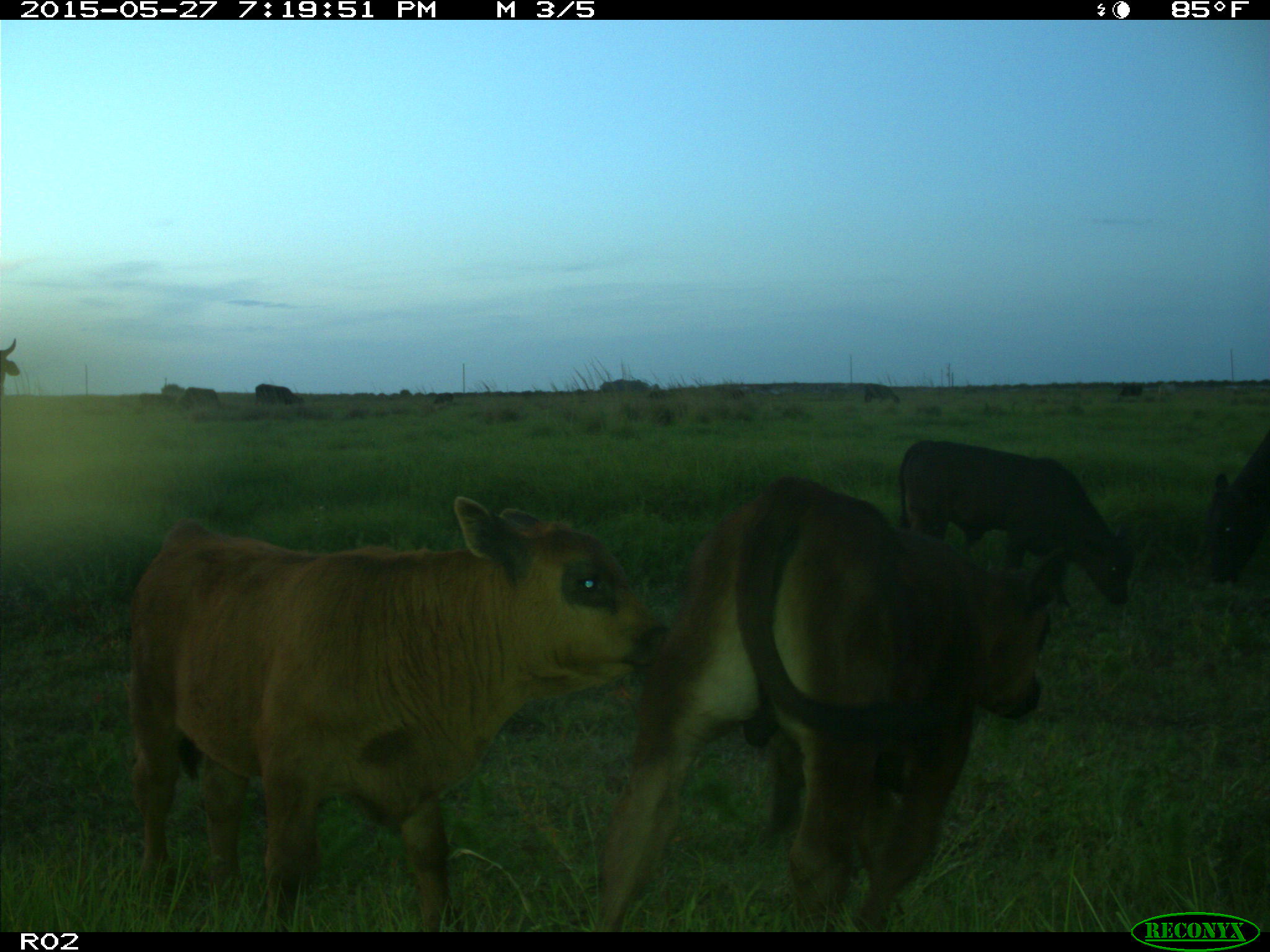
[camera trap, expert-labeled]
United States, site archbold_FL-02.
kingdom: Animalia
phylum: Chordata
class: Mammalia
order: Artiodactyla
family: Bovidae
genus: Bos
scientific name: Bos taurus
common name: domestic cow